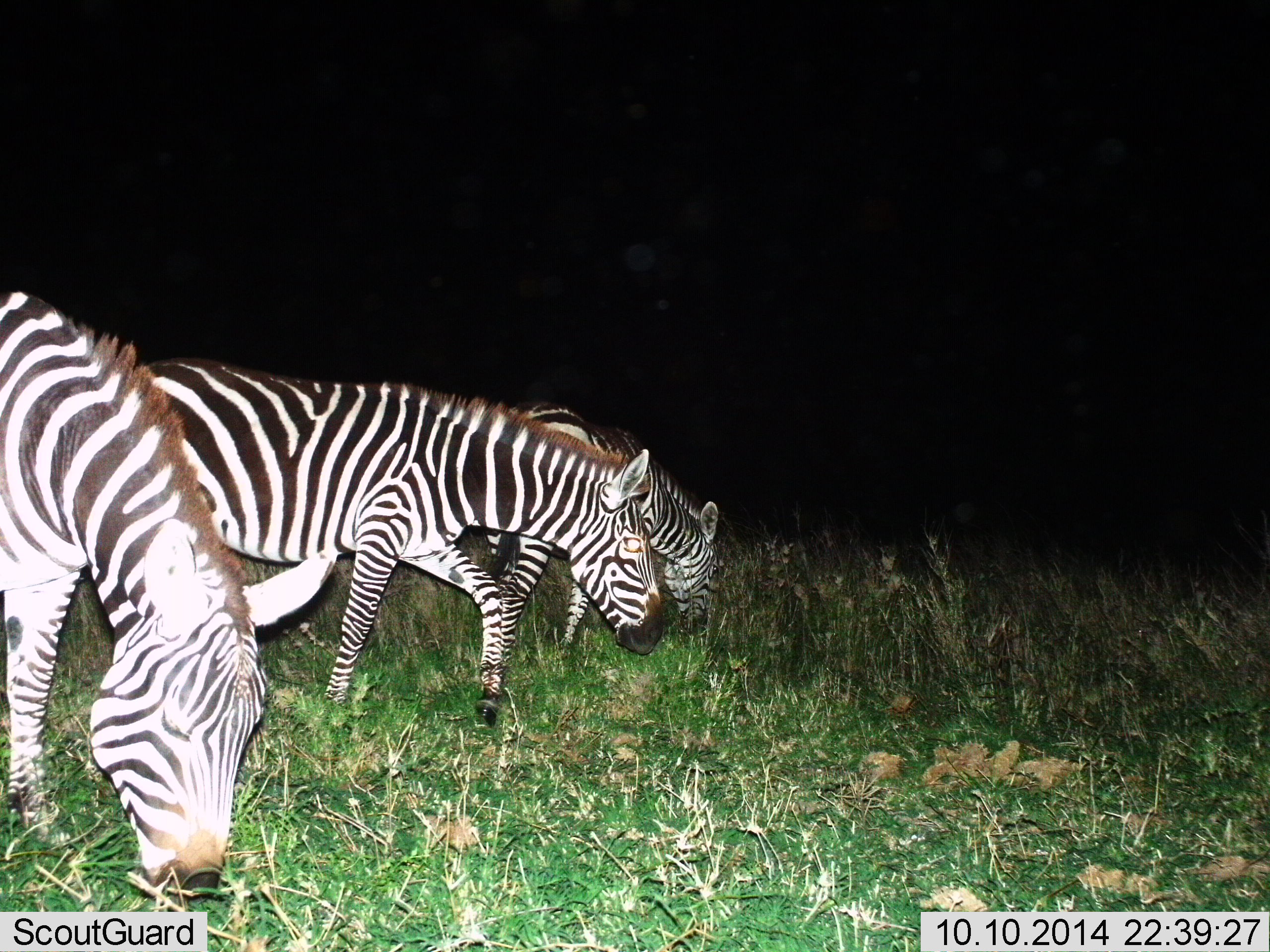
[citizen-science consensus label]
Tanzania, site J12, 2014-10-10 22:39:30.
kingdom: Animalia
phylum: Chordata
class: Mammalia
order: Perissodactyla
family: Equidae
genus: Equus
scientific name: Equus quagga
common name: plains zebra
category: zebra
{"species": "zebra (plains zebra) (Equus quagga)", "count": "3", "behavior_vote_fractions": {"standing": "20%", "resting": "0%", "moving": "50%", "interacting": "0%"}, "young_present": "0%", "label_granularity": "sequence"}